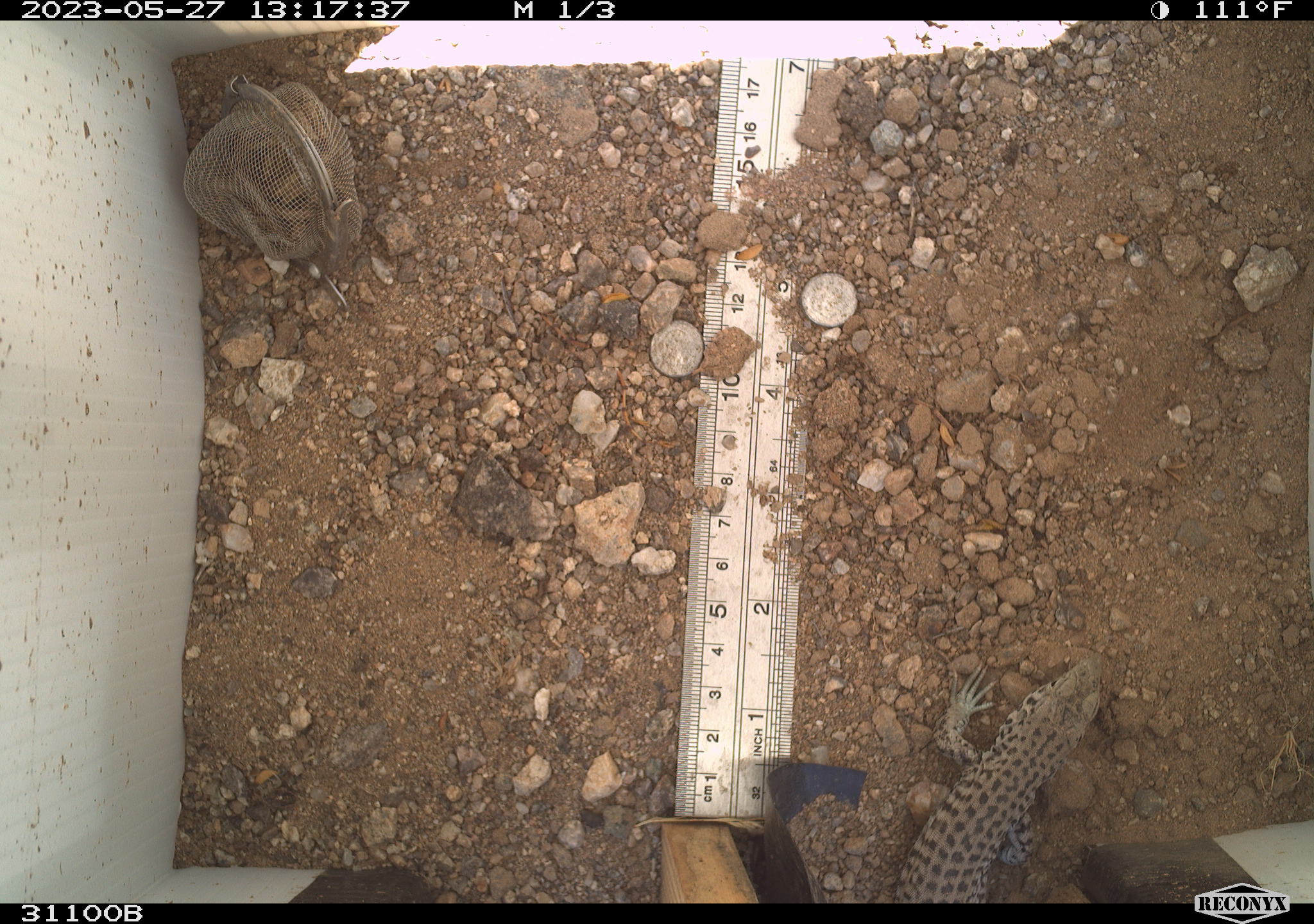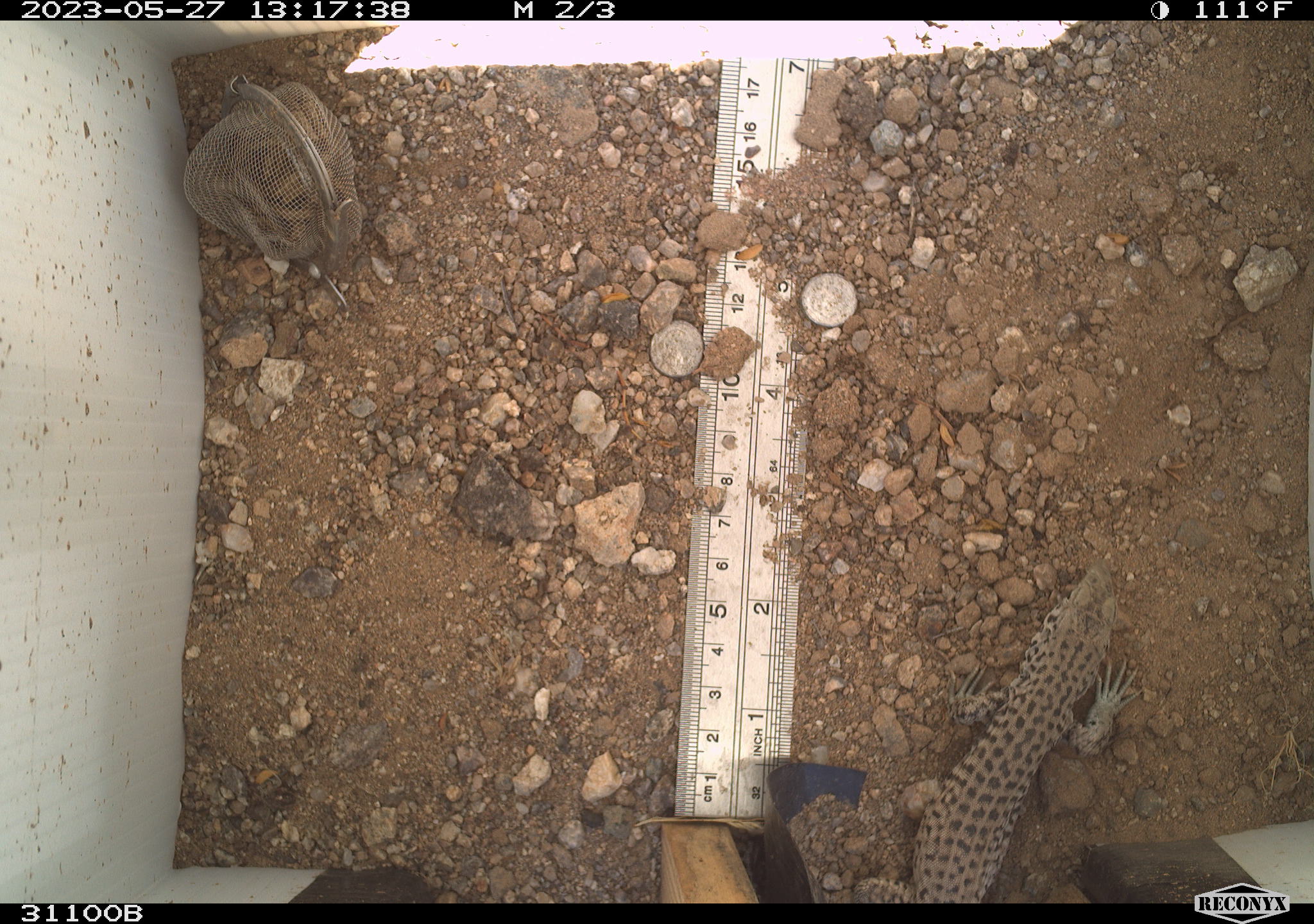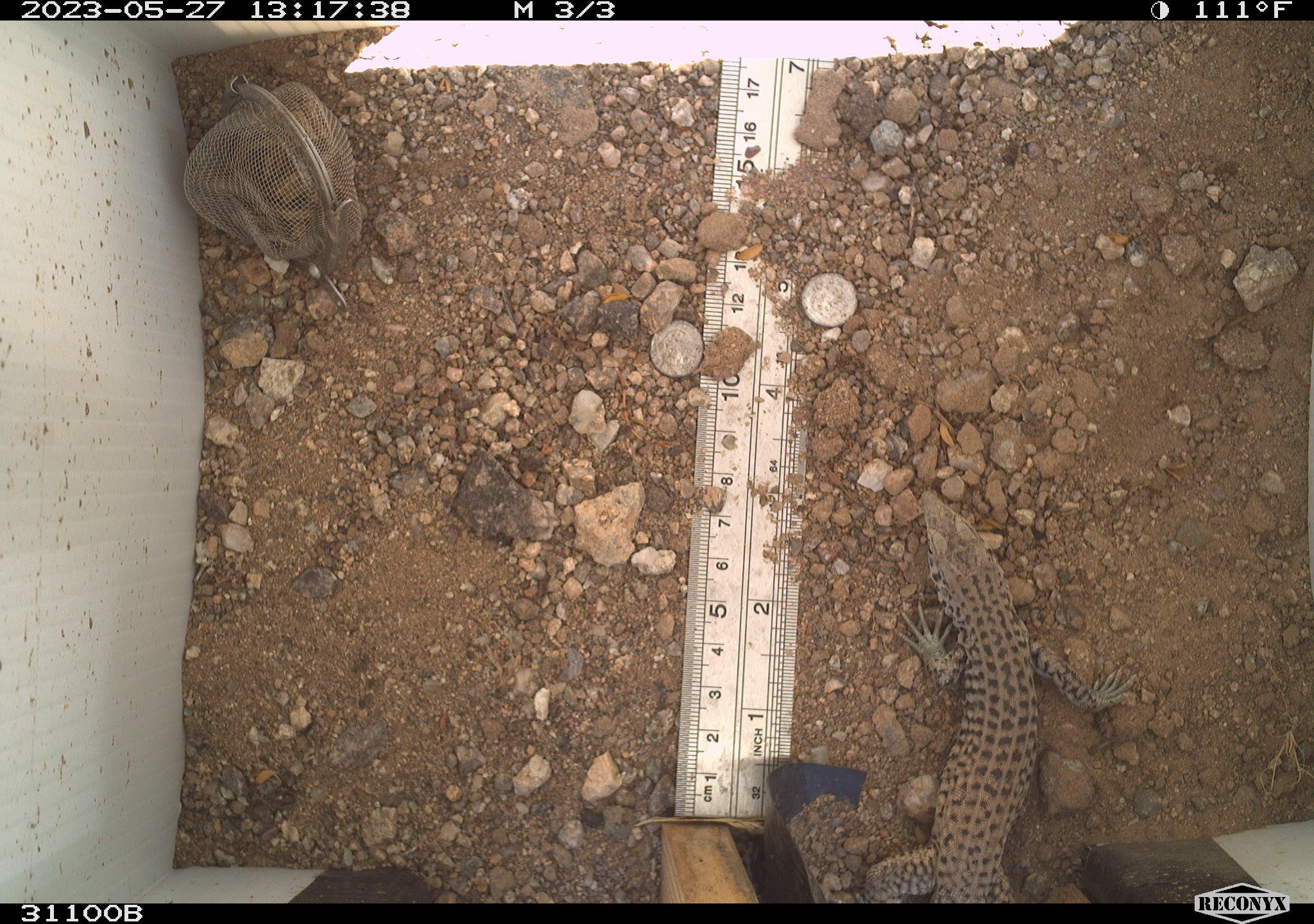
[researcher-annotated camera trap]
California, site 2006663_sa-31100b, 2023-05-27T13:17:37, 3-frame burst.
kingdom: Animalia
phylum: Chordata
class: Reptilia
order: Squamata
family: Teiidae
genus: Aspidoscelis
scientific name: Aspidoscelis tigris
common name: western whiptail